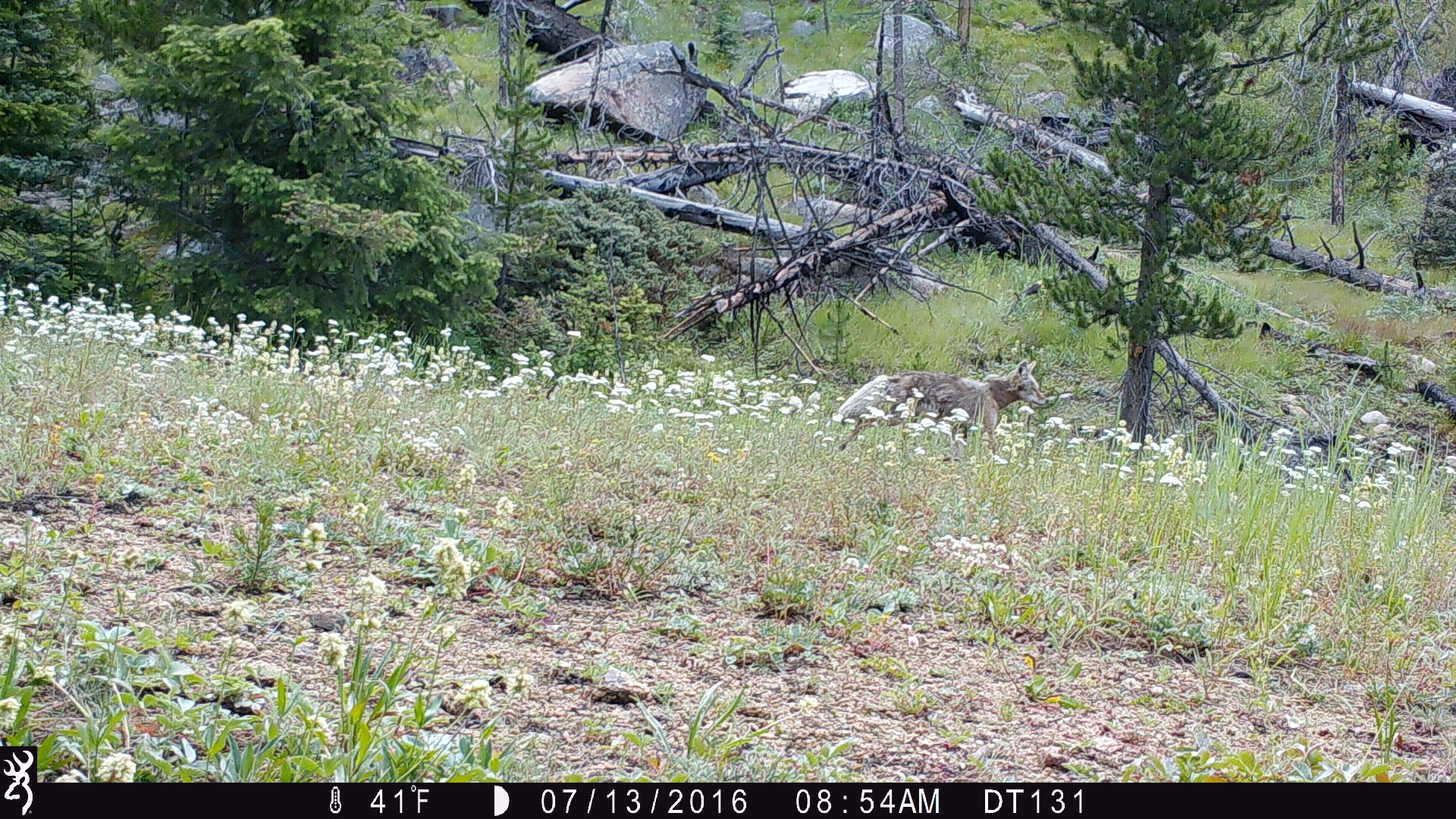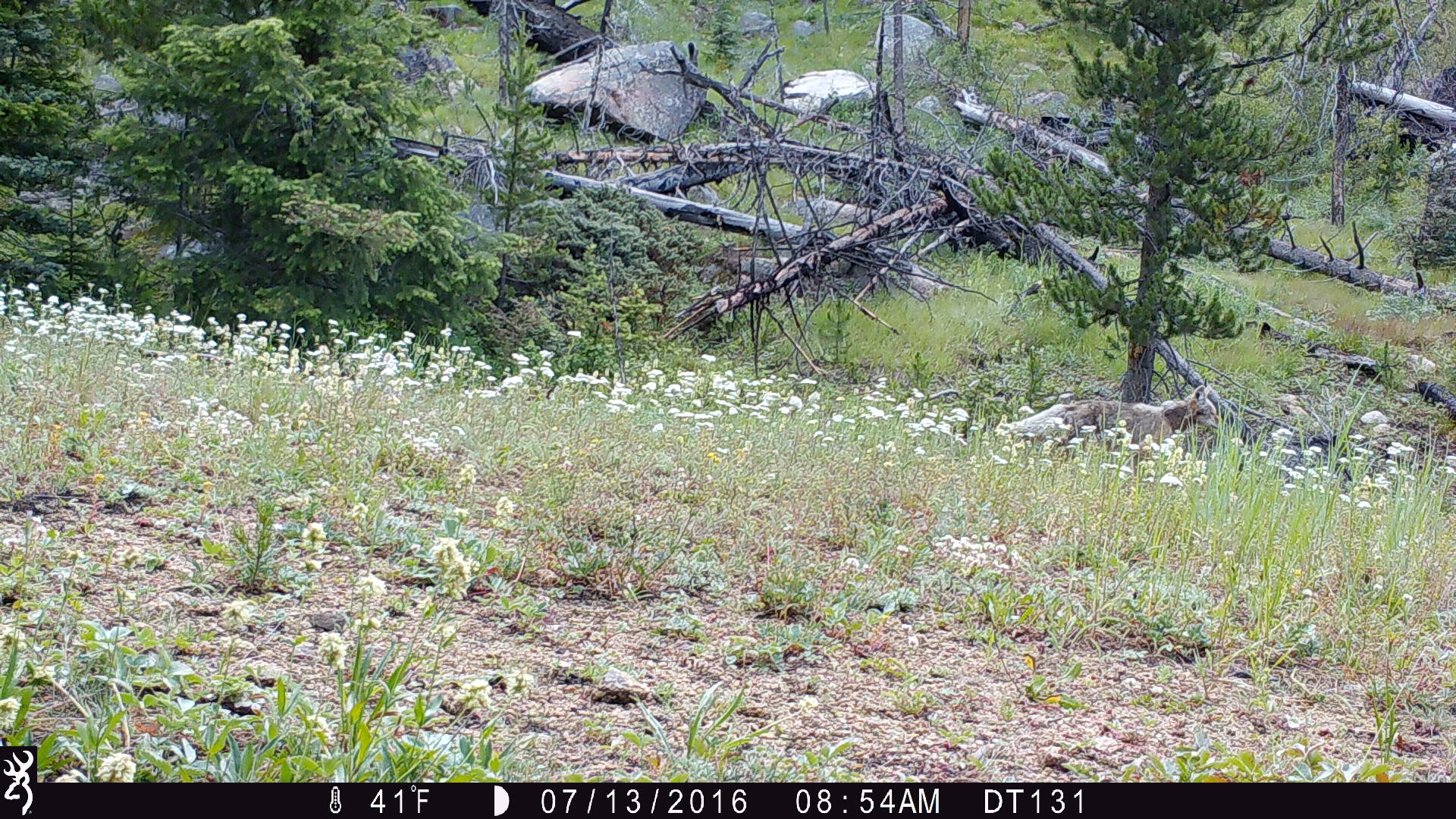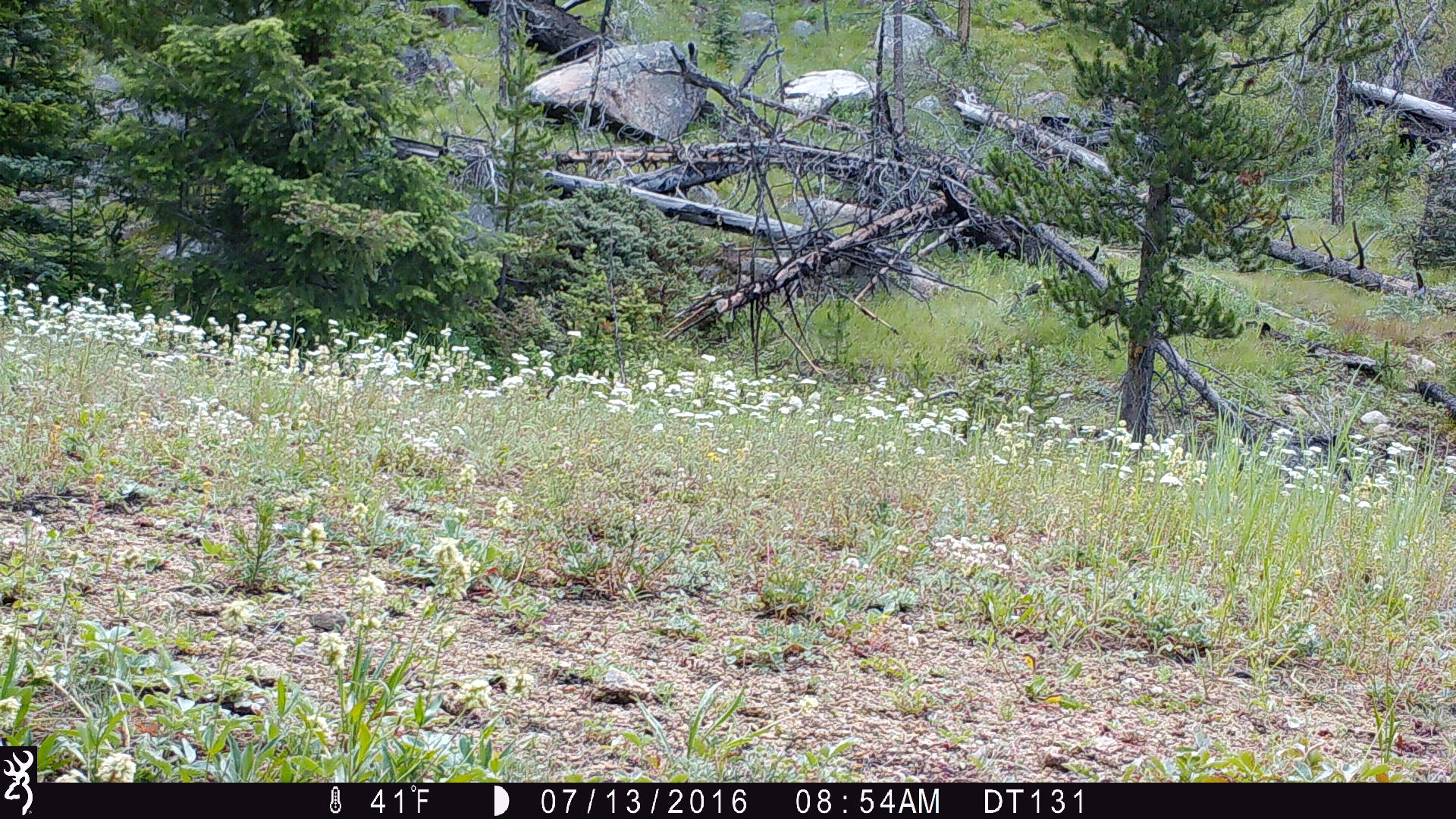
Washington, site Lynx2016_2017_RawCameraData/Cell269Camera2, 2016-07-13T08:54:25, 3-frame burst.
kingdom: Animalia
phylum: Chordata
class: Mammalia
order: Carnivora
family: Canidae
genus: Canis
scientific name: Canis latrans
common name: coyote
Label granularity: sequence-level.